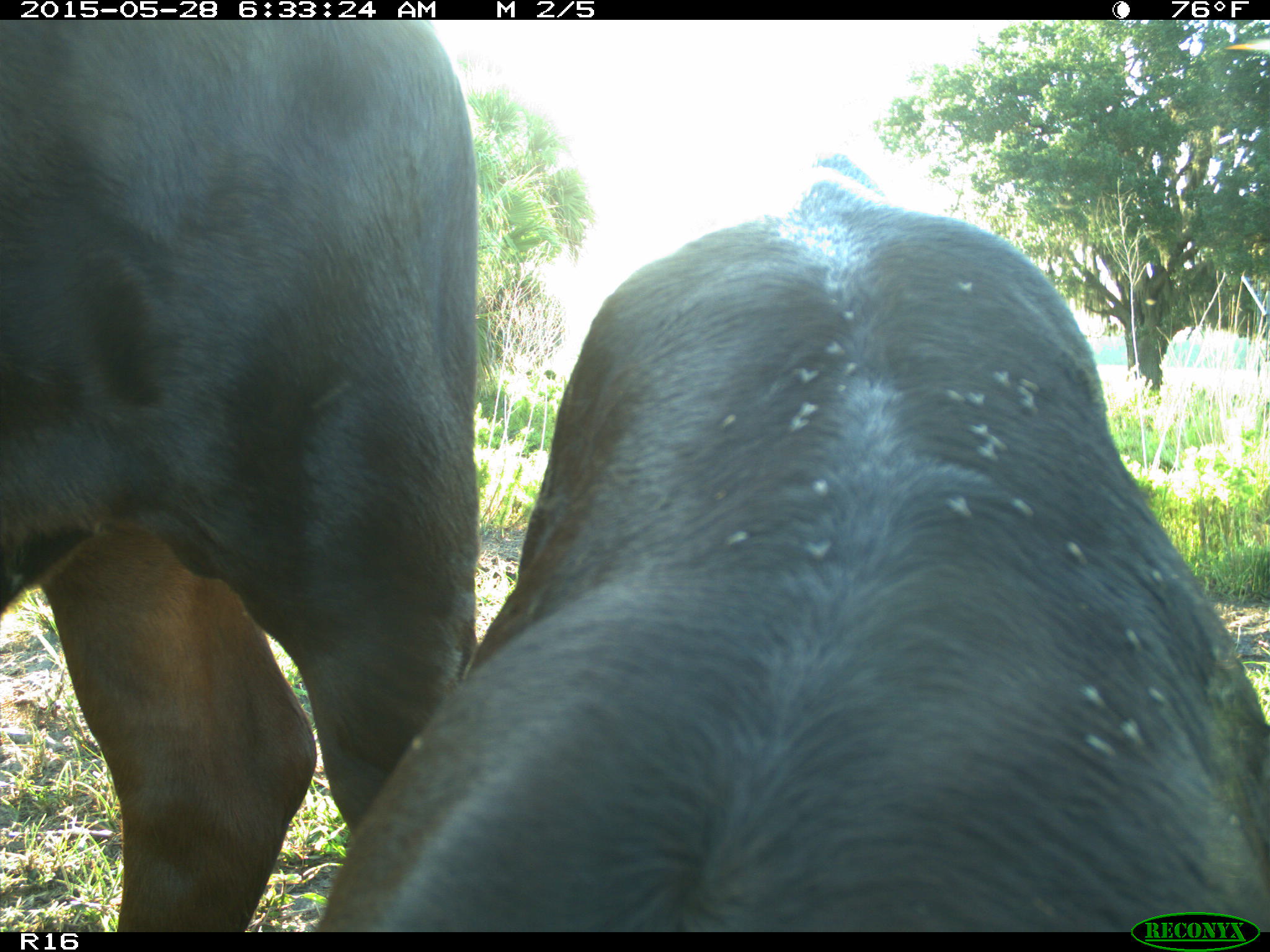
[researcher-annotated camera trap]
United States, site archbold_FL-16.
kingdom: Animalia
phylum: Chordata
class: Mammalia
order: Artiodactyla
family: Bovidae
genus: Bos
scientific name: Bos taurus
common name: domestic cow